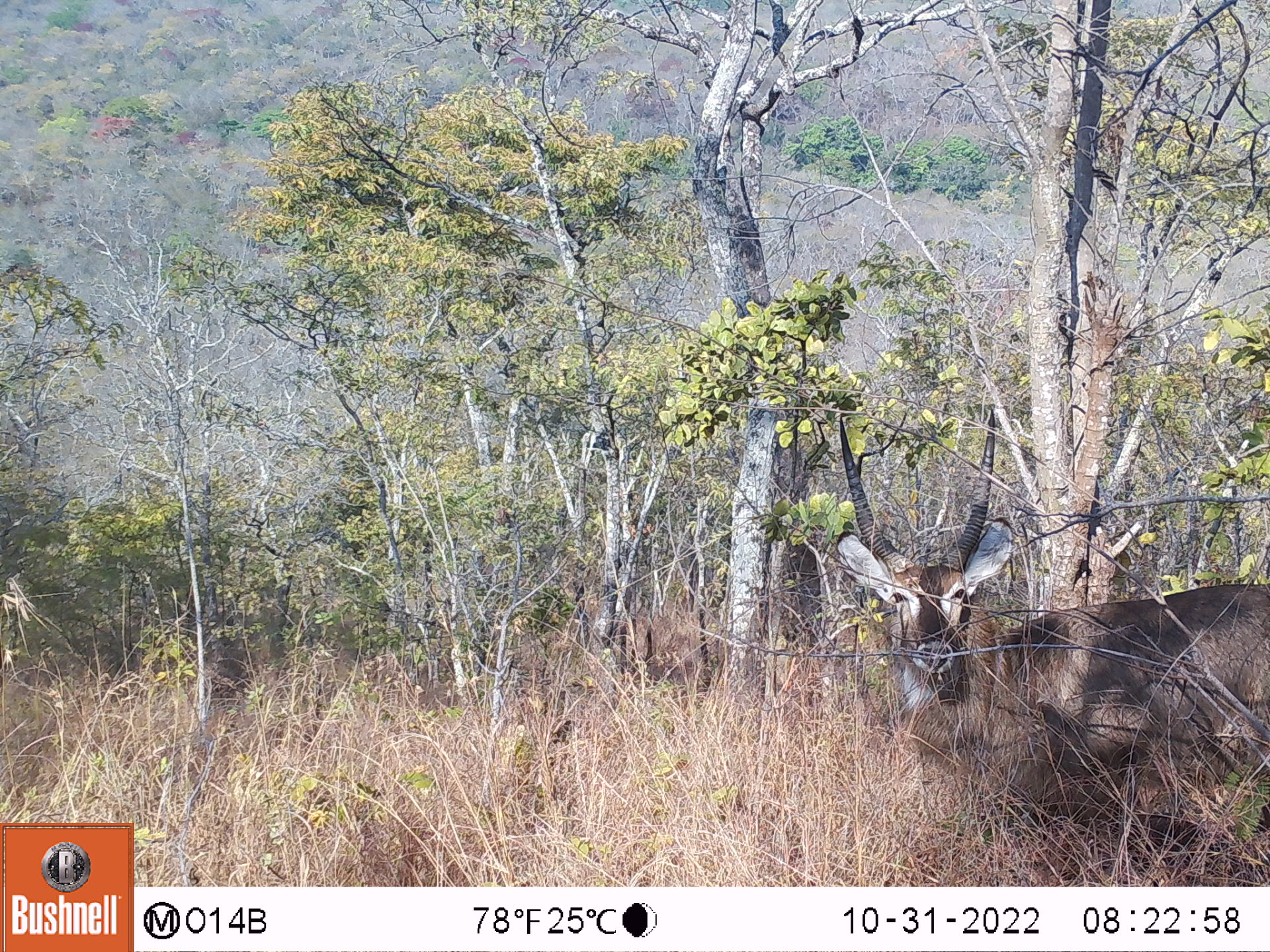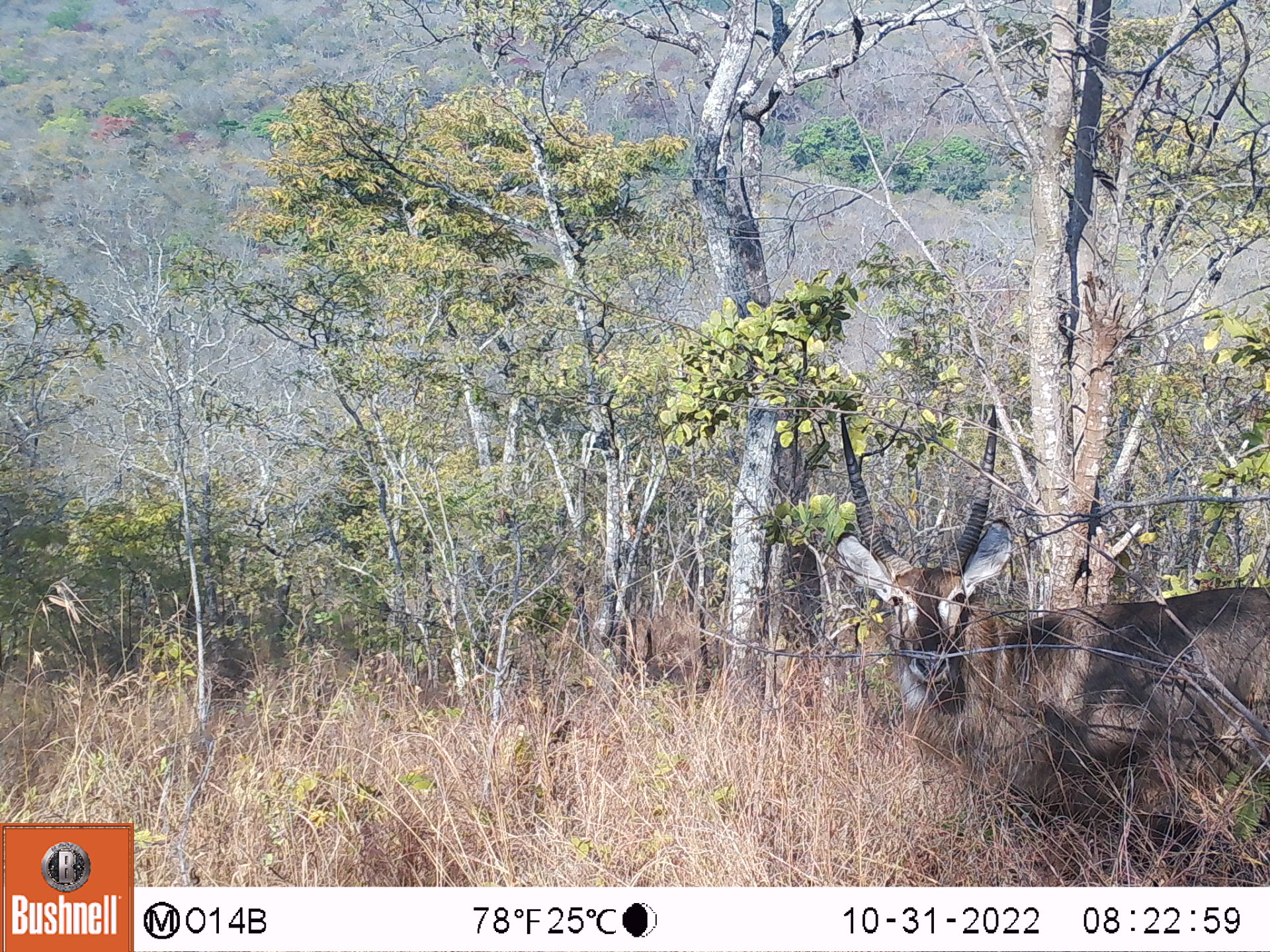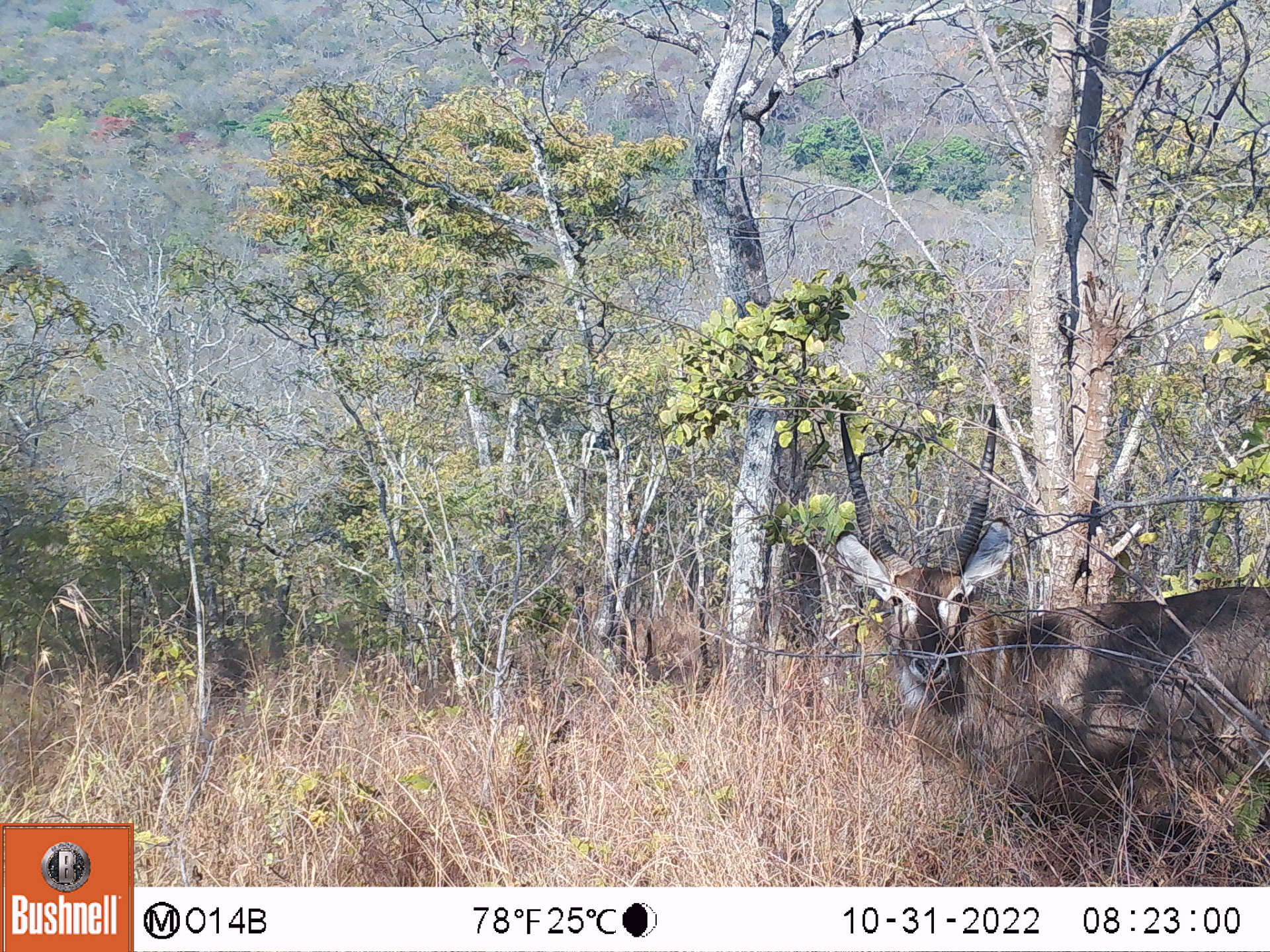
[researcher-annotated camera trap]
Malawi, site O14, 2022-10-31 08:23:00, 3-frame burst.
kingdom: Animalia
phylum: Chordata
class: Mammalia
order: Artiodactyla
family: Bovidae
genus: Kobus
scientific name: Kobus ellipsiprymnus ellipsiprymnus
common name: common waterbuck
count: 1